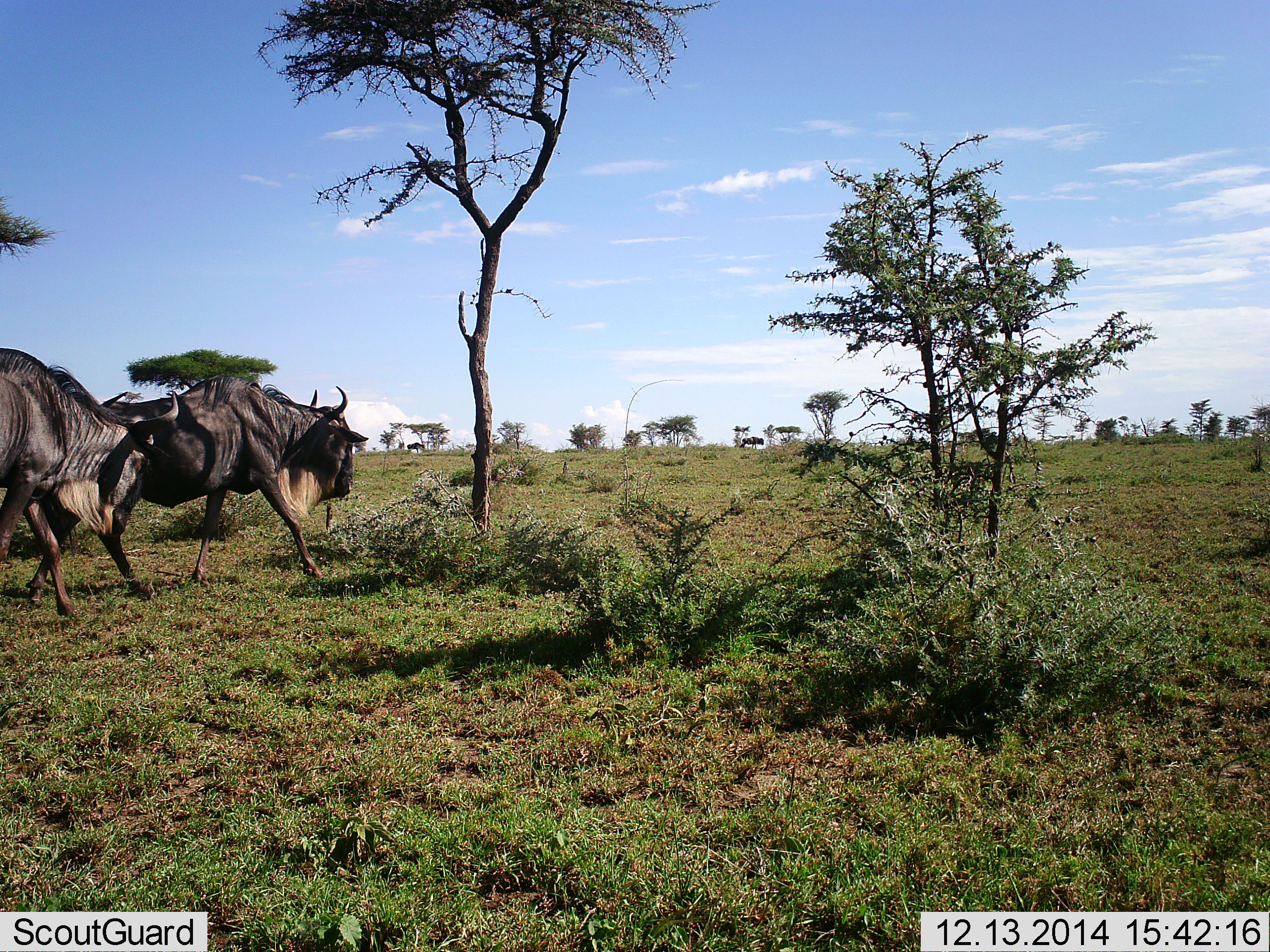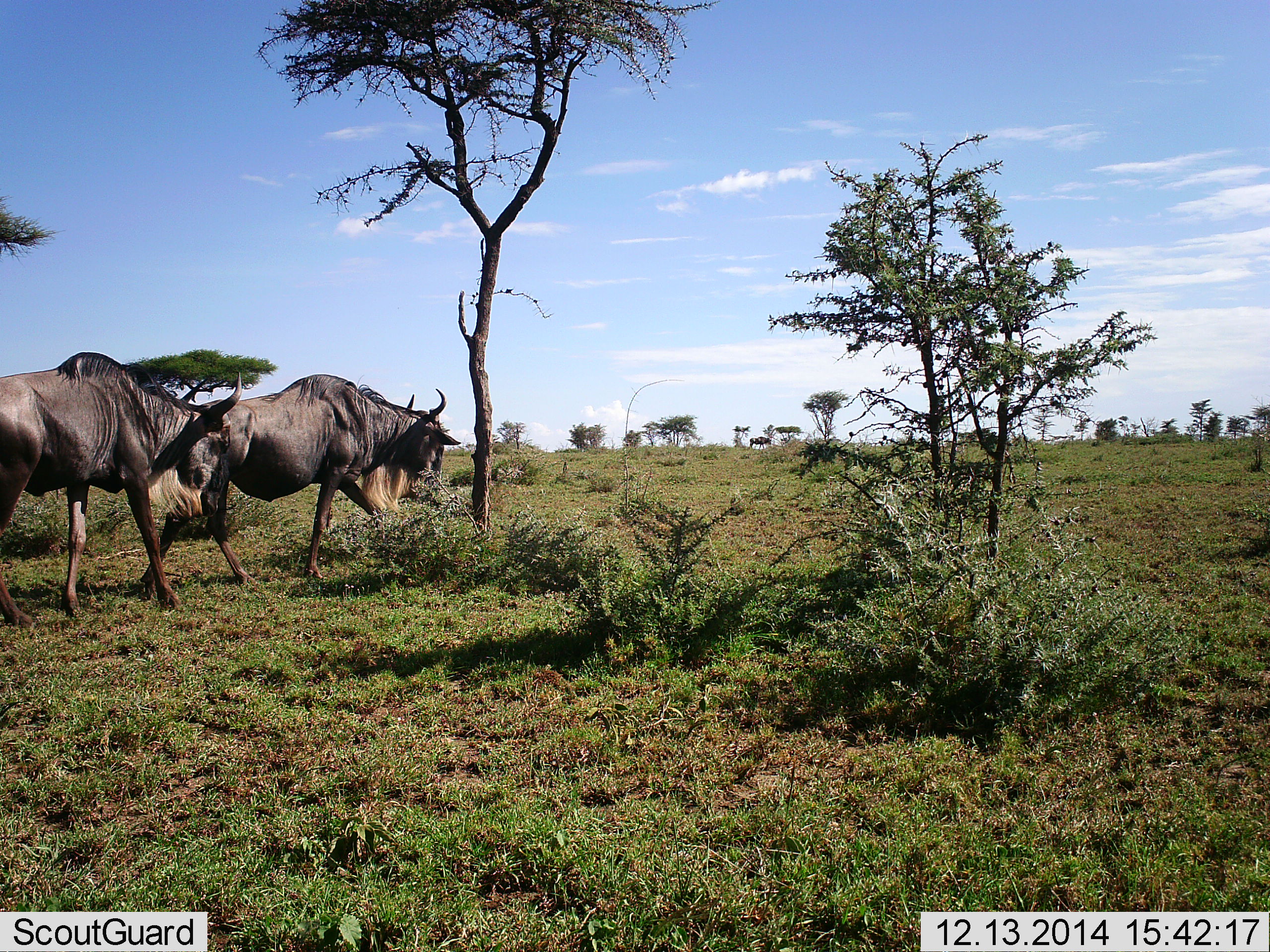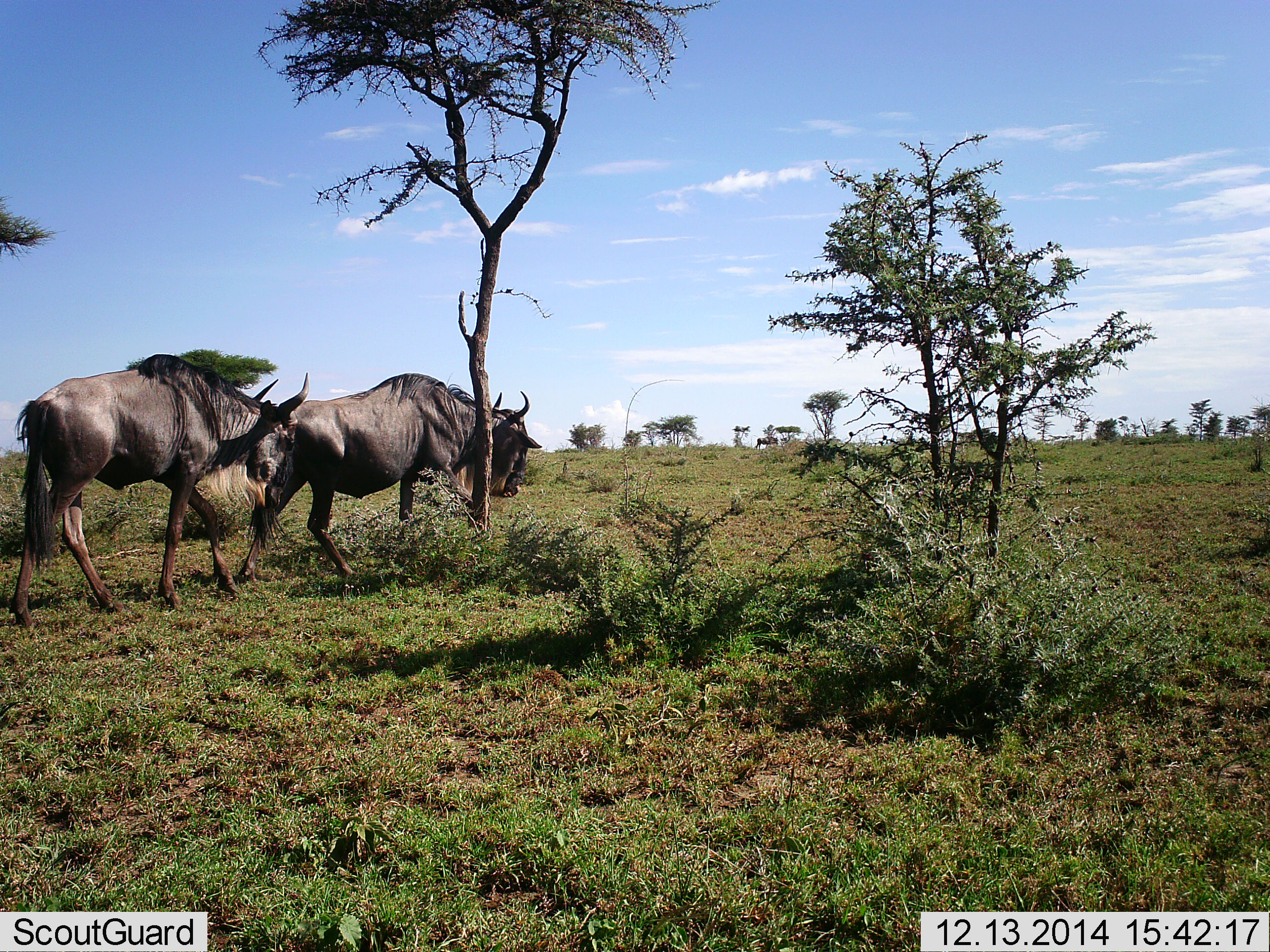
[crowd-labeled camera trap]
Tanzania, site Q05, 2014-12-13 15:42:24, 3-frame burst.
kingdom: Animalia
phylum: Chordata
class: Mammalia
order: Artiodactyla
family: Bovidae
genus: Connochaetes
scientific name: Connochaetes taurinus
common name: blue wildebeest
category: wildebeest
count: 3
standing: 10%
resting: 0%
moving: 100%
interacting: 0%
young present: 0%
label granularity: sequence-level